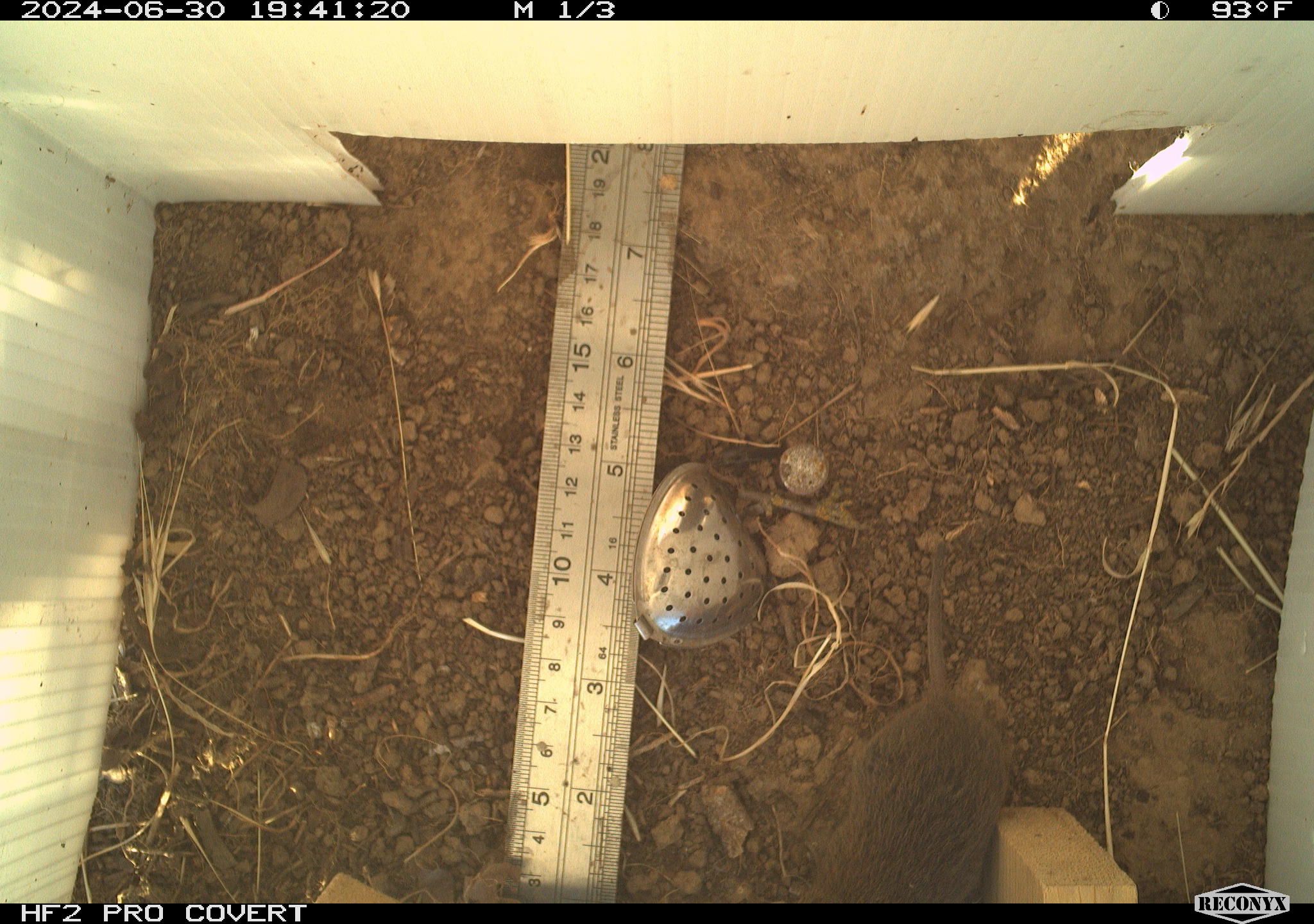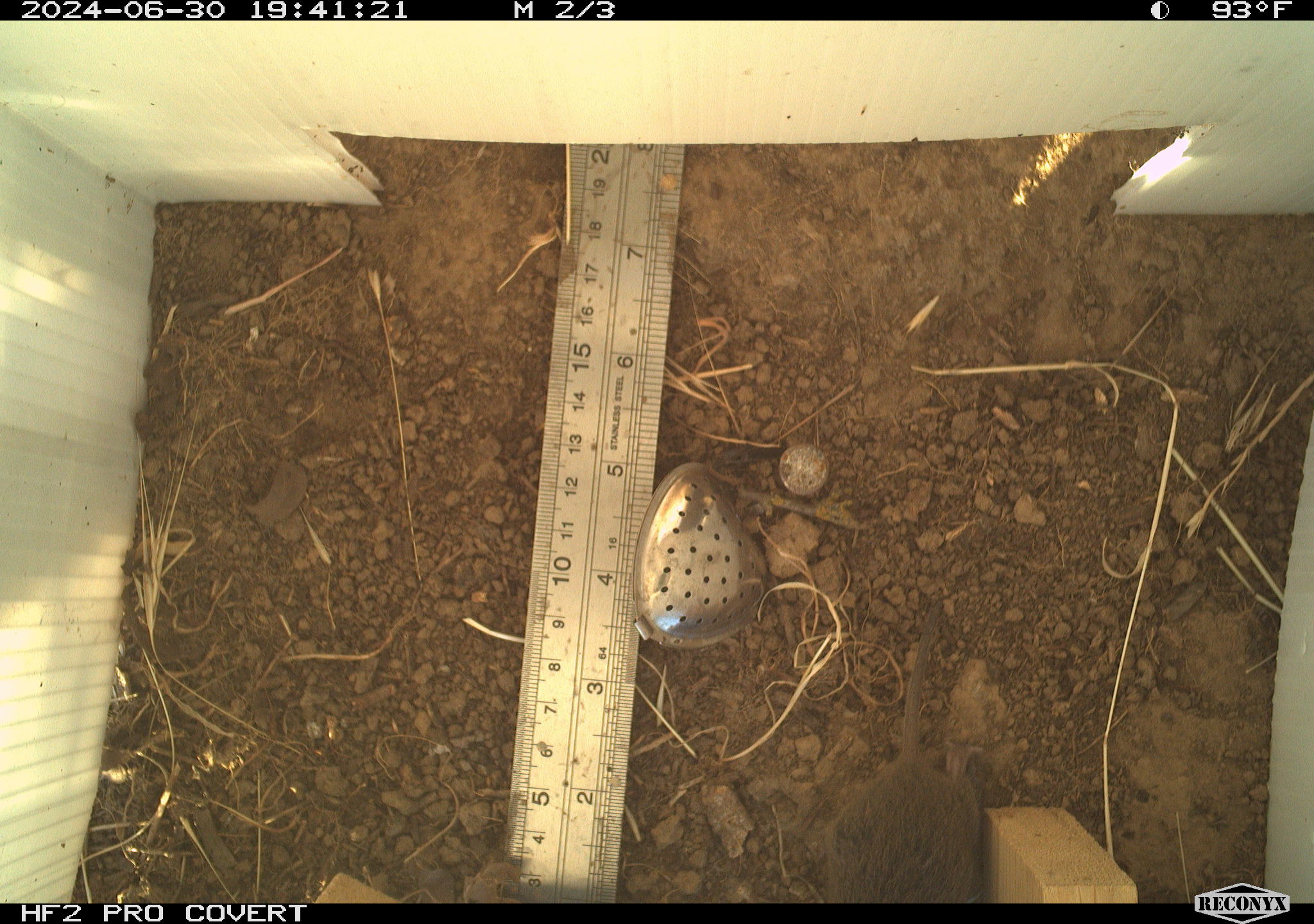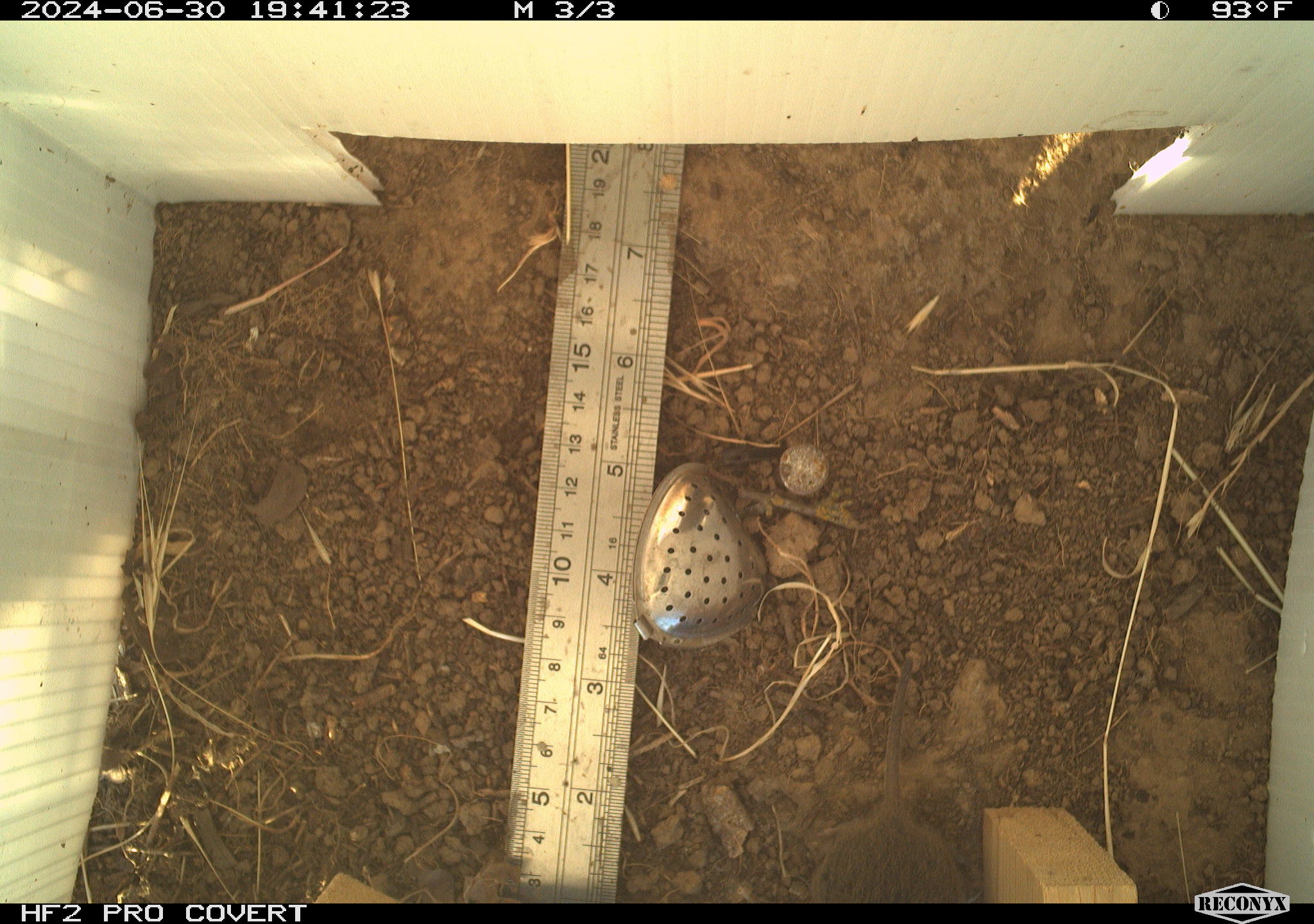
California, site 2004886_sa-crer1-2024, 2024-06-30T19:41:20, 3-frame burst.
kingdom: Animalia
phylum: Chordata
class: Mammalia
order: Rodentia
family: Cricetidae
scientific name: Arvicolinae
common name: voles, lemmings, and muskrats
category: arvicolinae subfamily